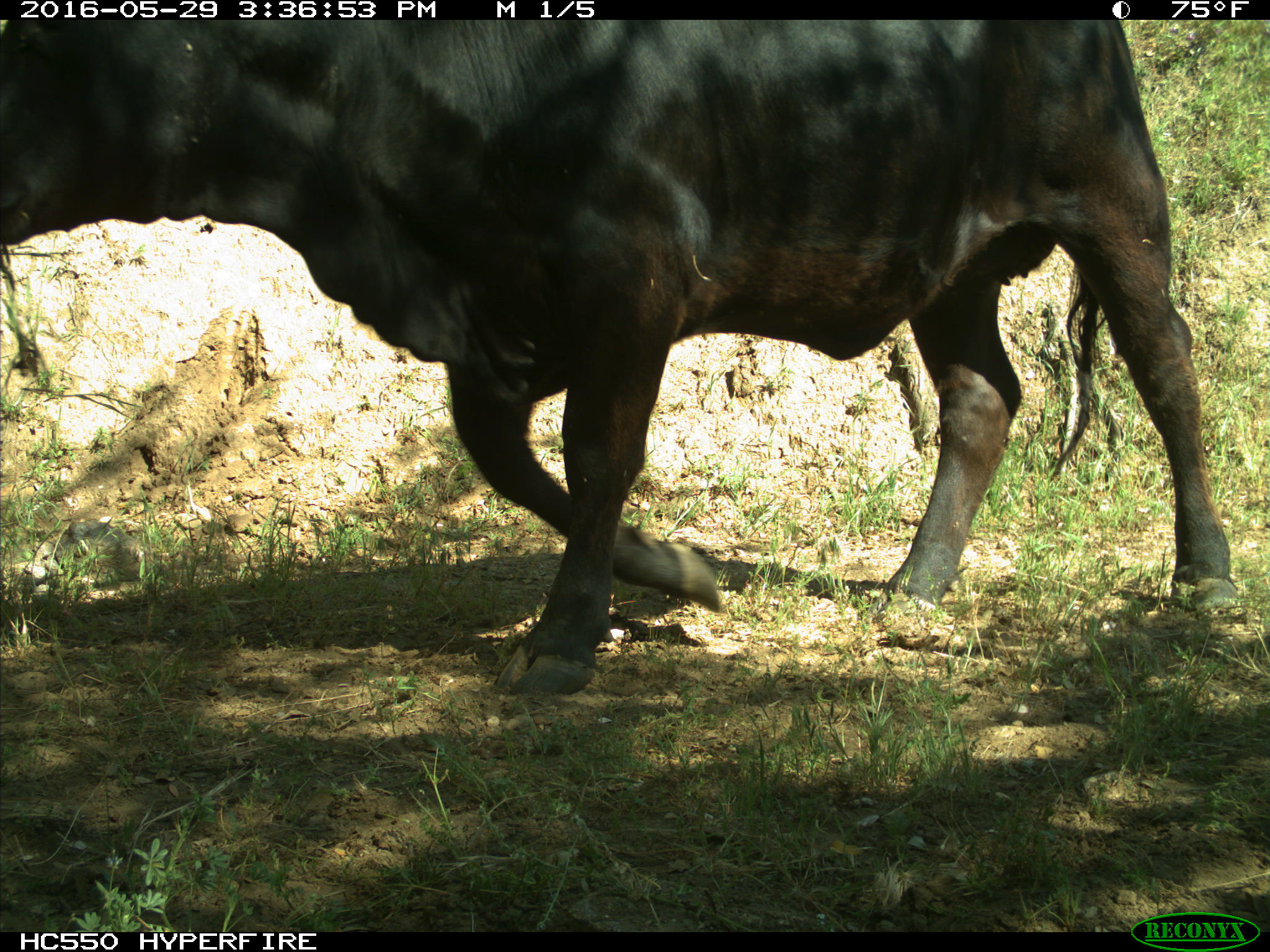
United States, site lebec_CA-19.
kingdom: Animalia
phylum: Chordata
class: Mammalia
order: Artiodactyla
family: Bovidae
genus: Bos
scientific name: Bos taurus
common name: domestic cow